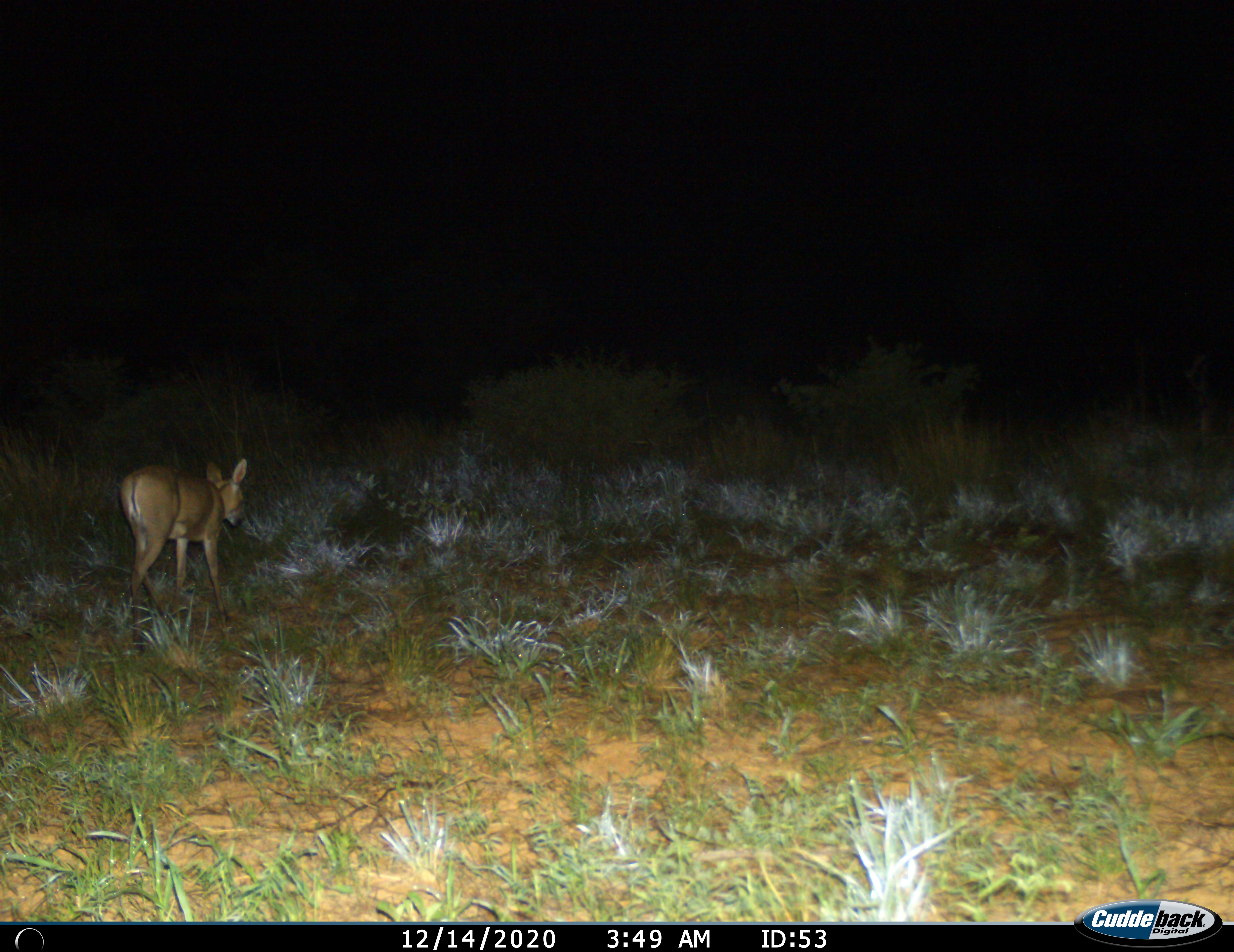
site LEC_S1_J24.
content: unidentified animal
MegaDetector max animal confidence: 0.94